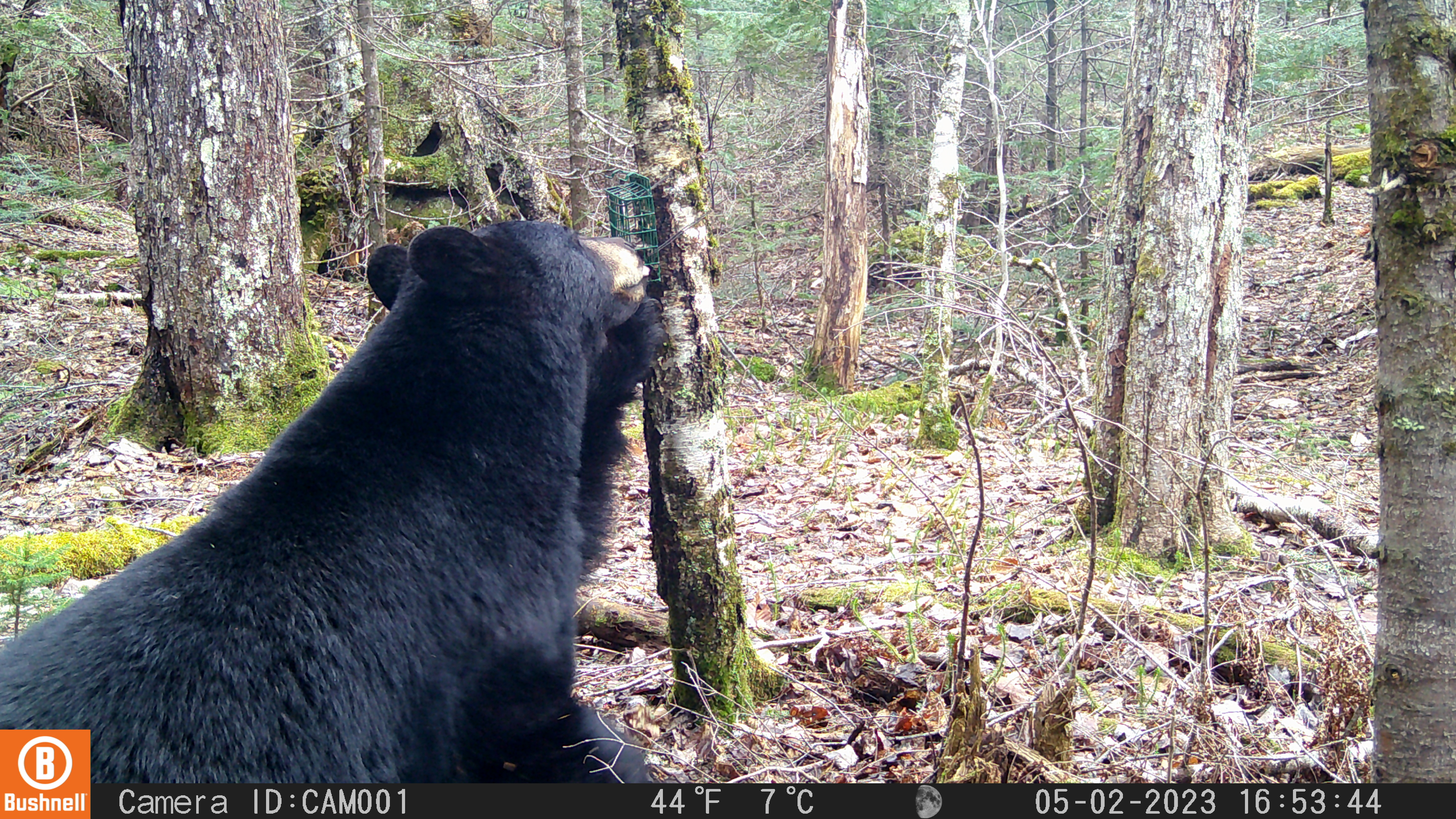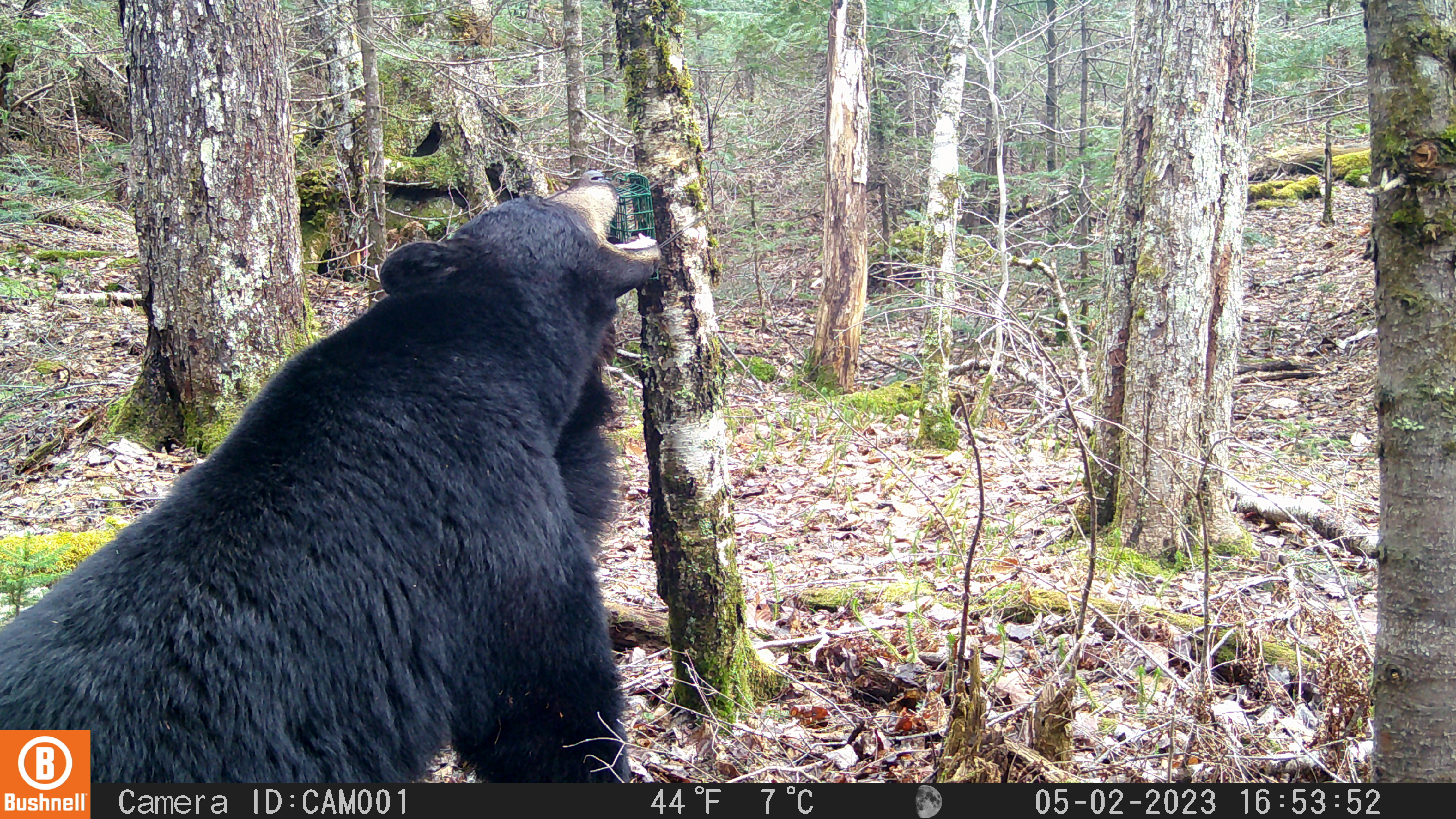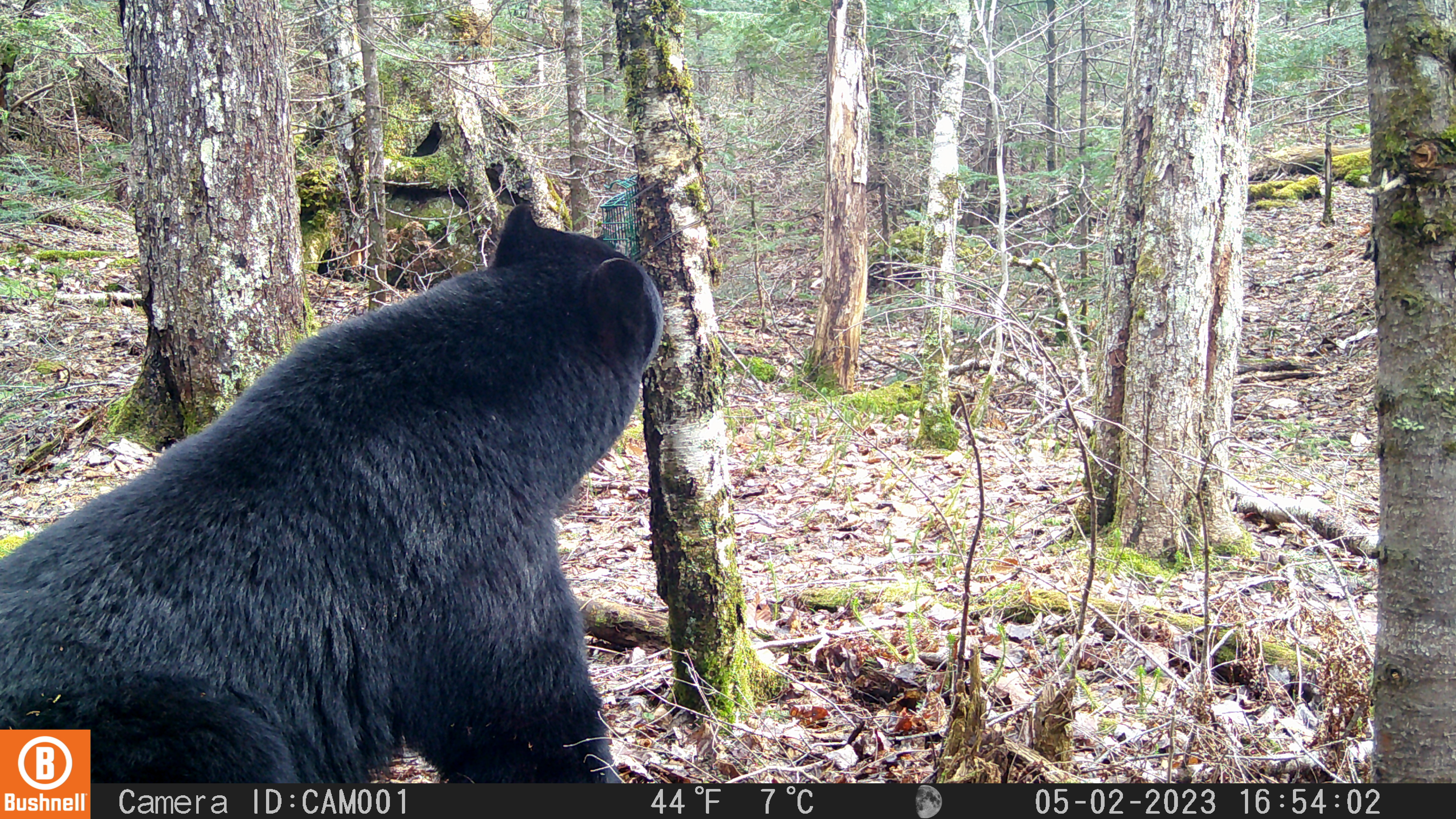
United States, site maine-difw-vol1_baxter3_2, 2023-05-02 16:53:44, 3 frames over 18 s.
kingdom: Animalia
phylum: Chordata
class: Mammalia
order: Carnivora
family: Ursidae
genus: Ursus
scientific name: Ursus americanus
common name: black bear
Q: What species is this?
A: Black bear (Ursus americanus).